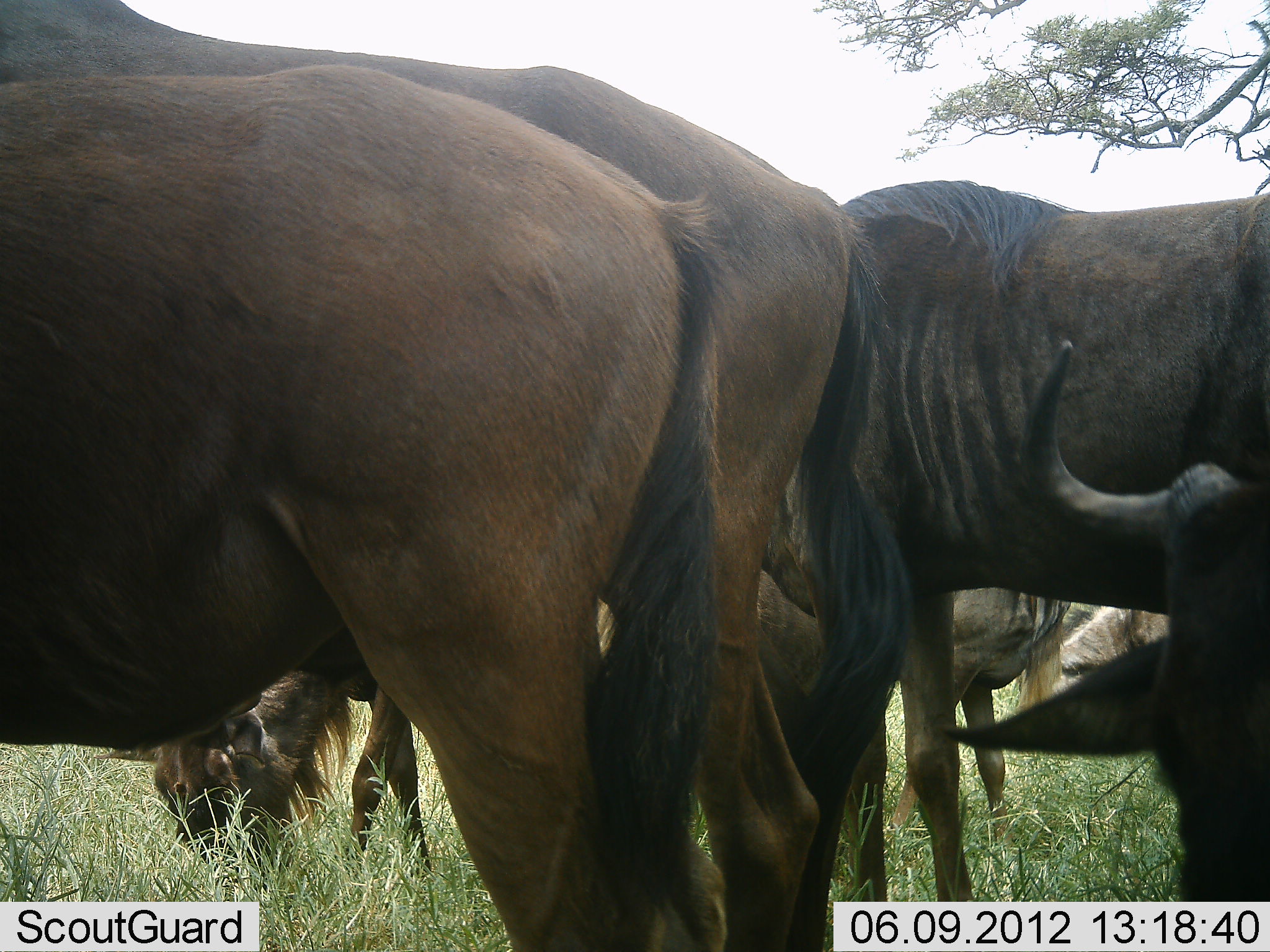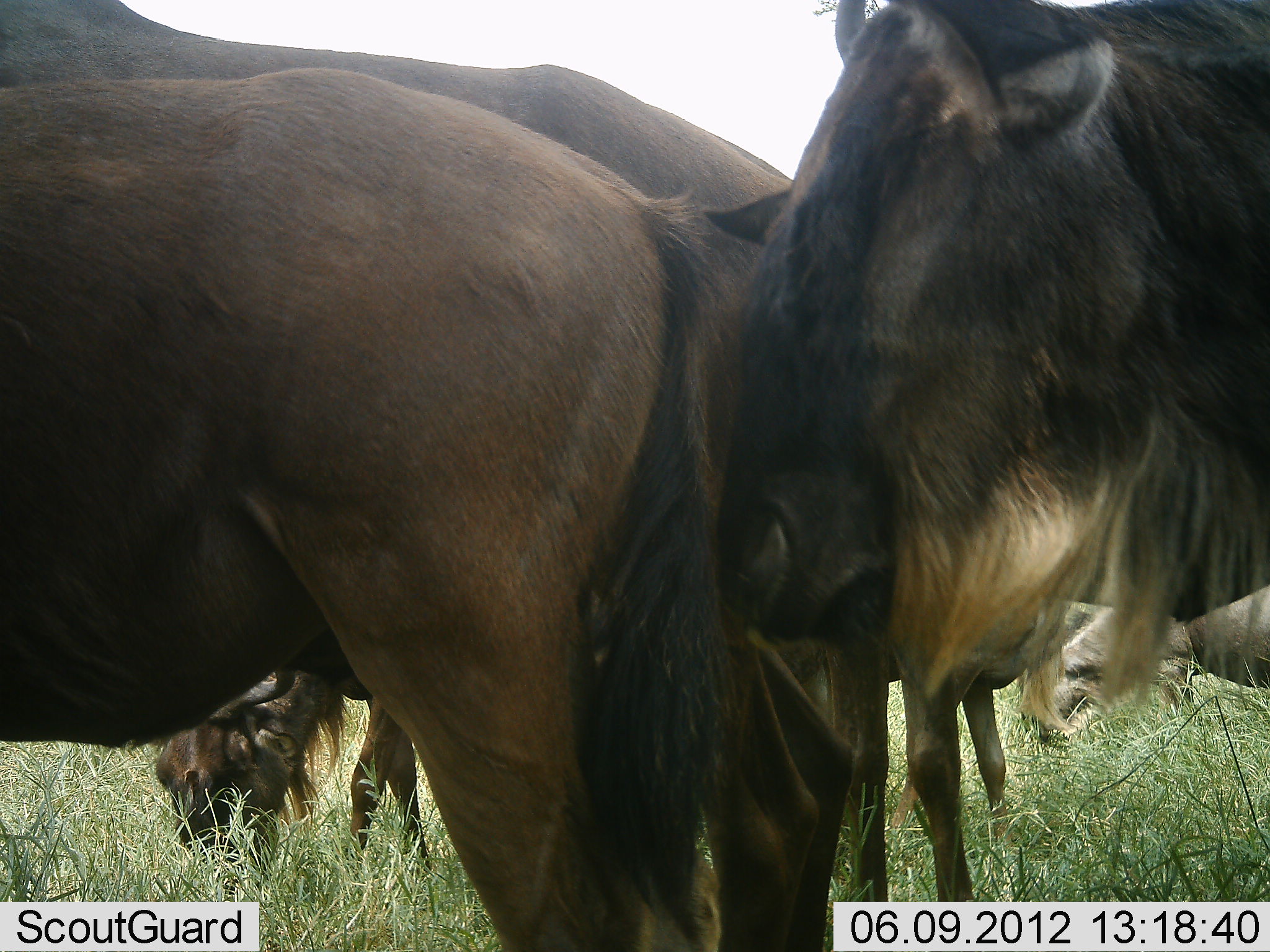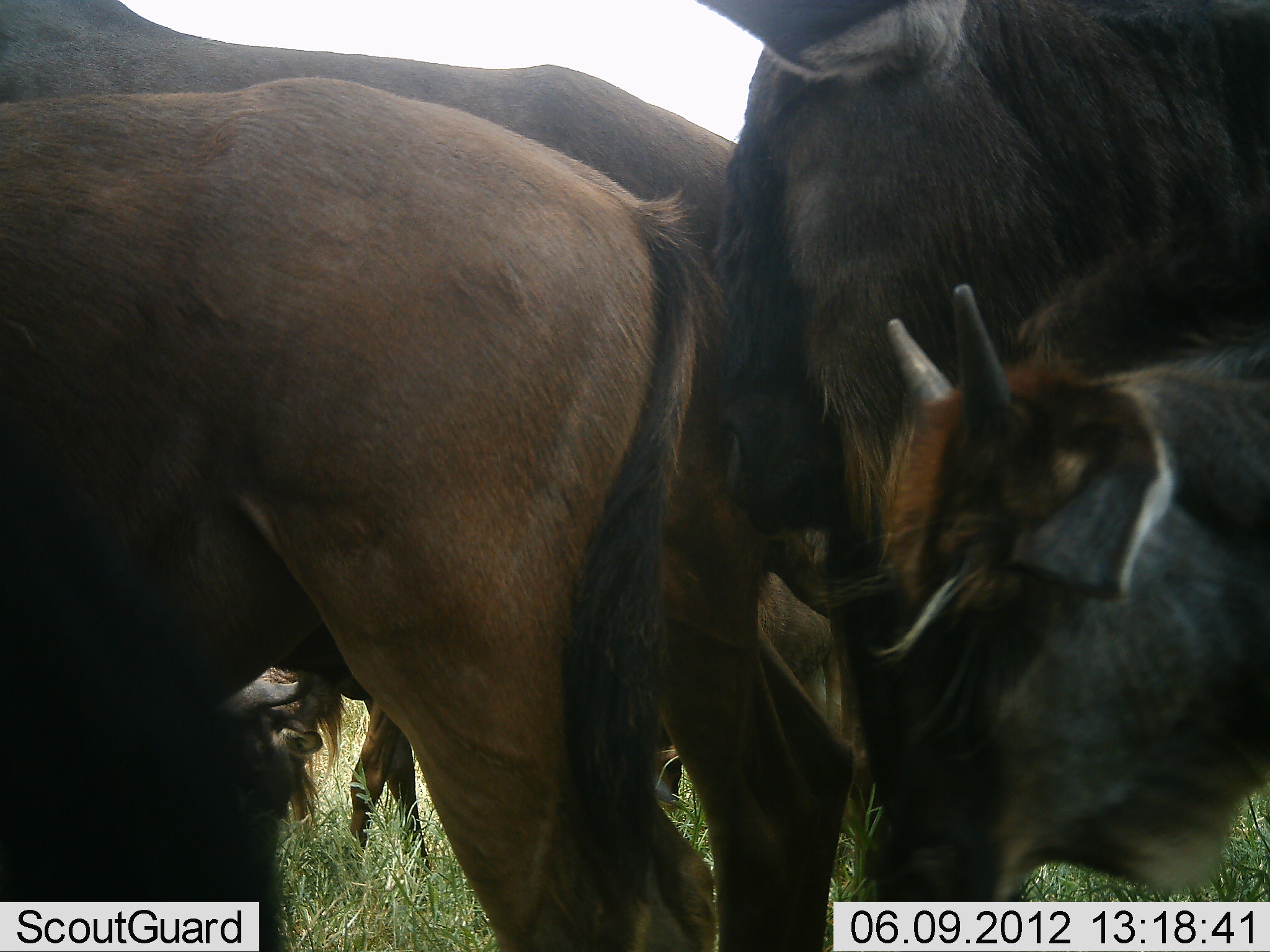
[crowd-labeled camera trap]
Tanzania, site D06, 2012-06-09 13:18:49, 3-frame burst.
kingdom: Animalia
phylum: Chordata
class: Mammalia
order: Artiodactyla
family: Bovidae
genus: Connochaetes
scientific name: Connochaetes taurinus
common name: blue wildebeest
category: wildebeest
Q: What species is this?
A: Wildebeest (blue wildebeest) (Connochaetes taurinus).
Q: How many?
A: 6.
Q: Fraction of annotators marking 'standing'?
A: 60%.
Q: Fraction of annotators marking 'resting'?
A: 20%.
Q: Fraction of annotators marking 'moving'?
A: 20%.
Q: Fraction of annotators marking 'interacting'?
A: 40%.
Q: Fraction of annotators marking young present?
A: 30%.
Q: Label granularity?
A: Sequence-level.